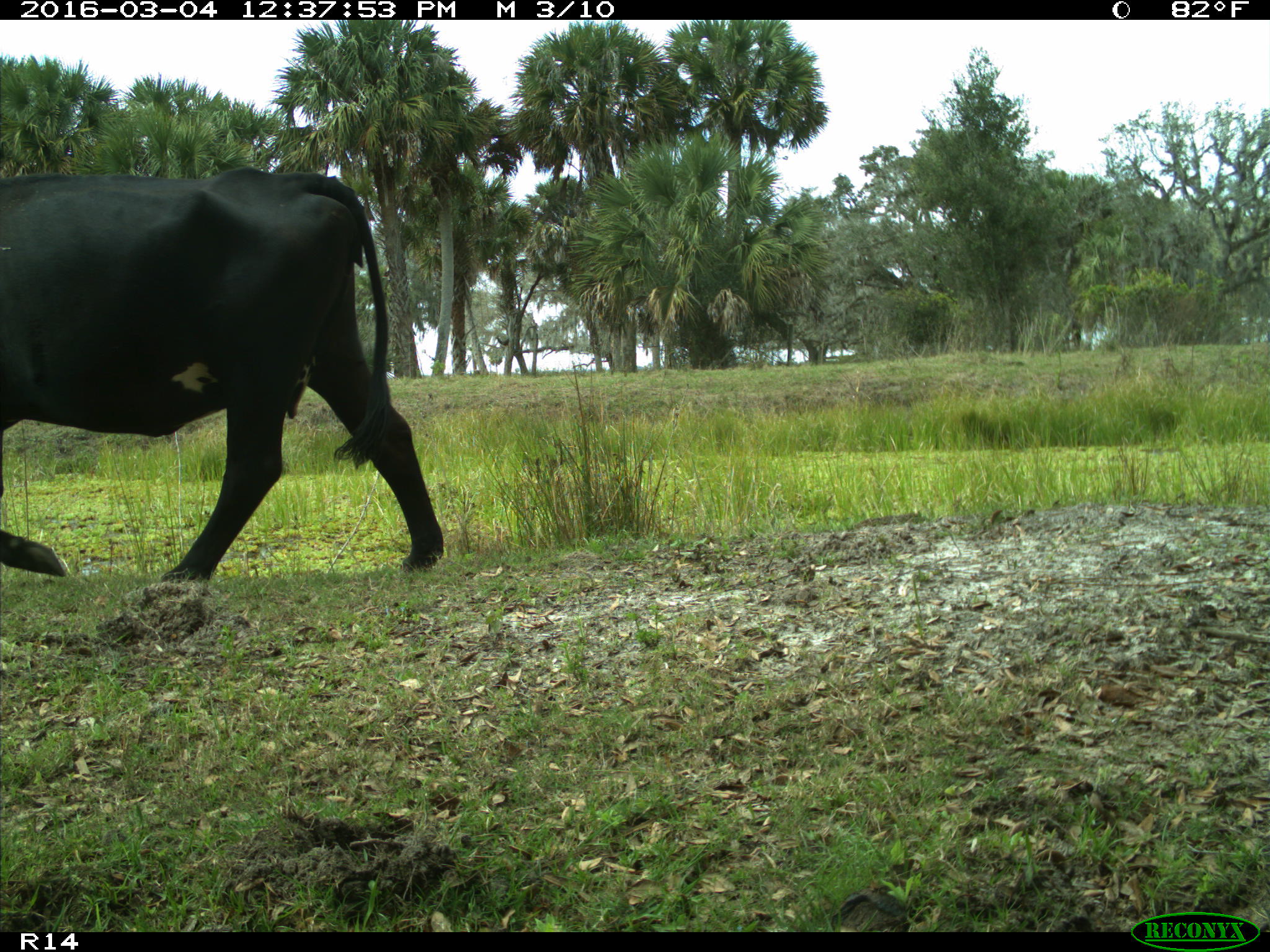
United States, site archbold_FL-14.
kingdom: Animalia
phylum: Chordata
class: Mammalia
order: Artiodactyla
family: Bovidae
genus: Bos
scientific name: Bos taurus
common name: domestic cow